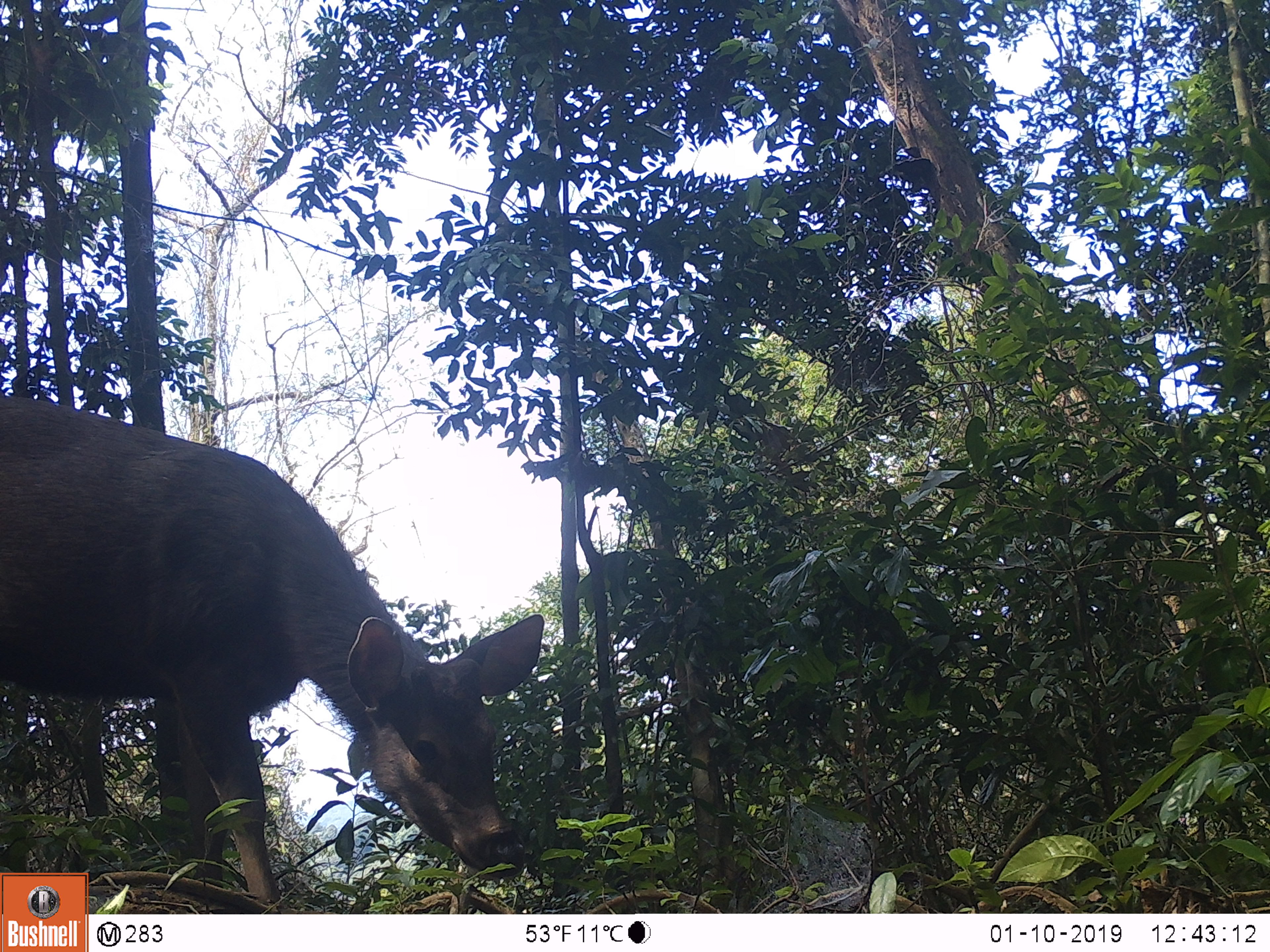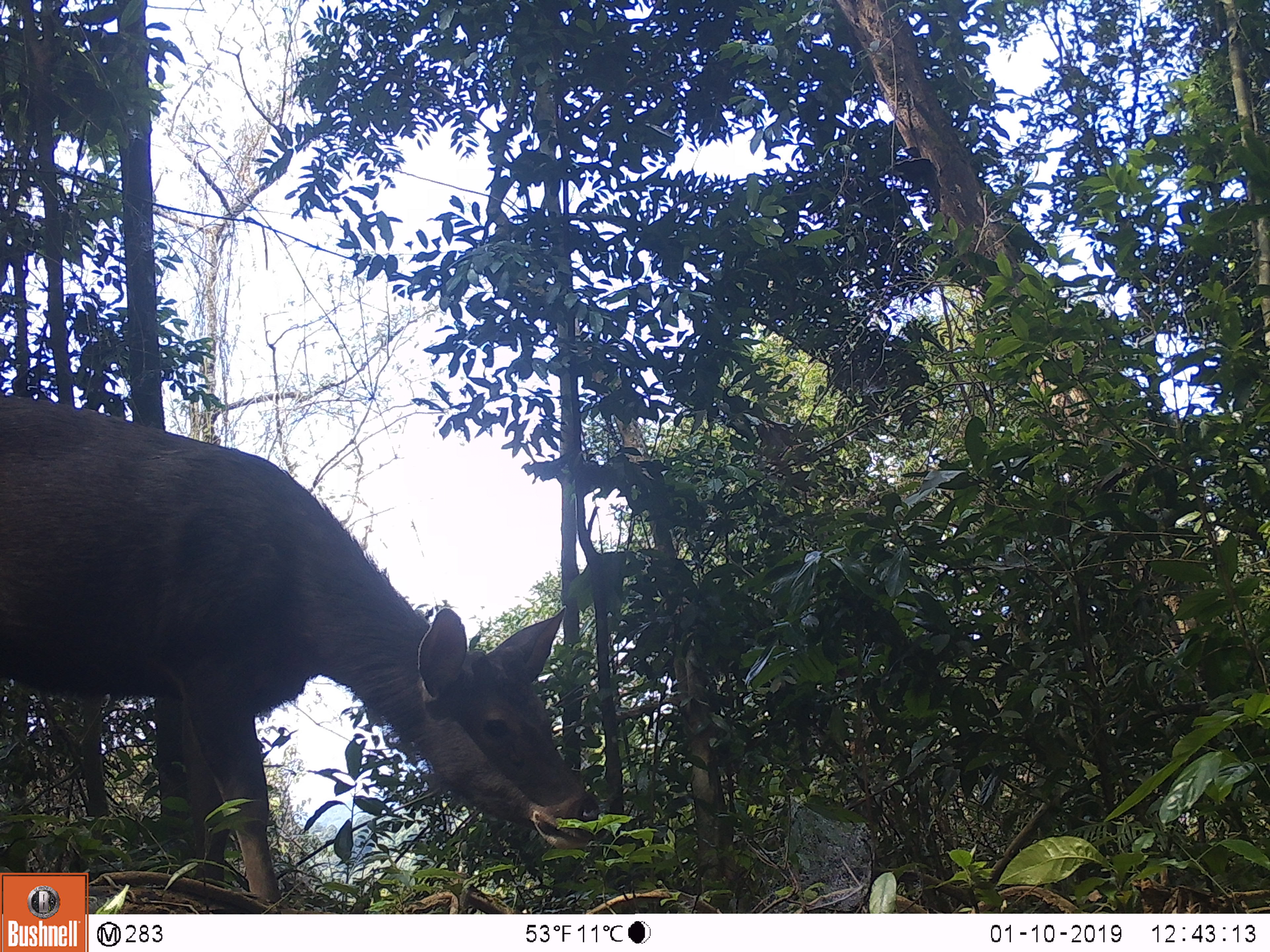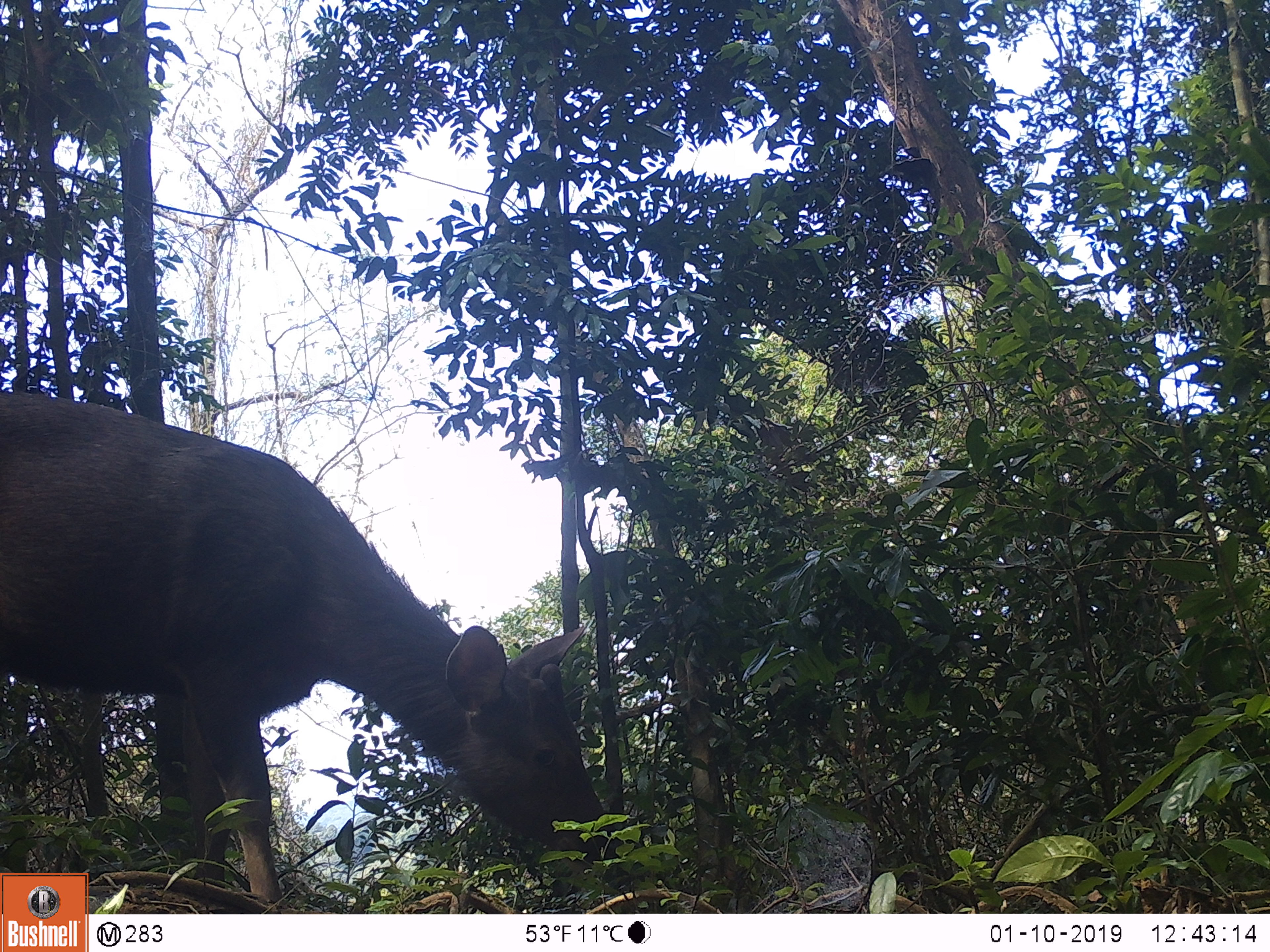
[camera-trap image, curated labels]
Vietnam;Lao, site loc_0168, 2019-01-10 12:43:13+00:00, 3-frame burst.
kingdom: Animalia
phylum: Chordata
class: Mammalia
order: Artiodactyla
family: Cervidae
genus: Rusa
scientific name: Rusa unicolor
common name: sambar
Sambar (Rusa unicolor). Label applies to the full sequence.